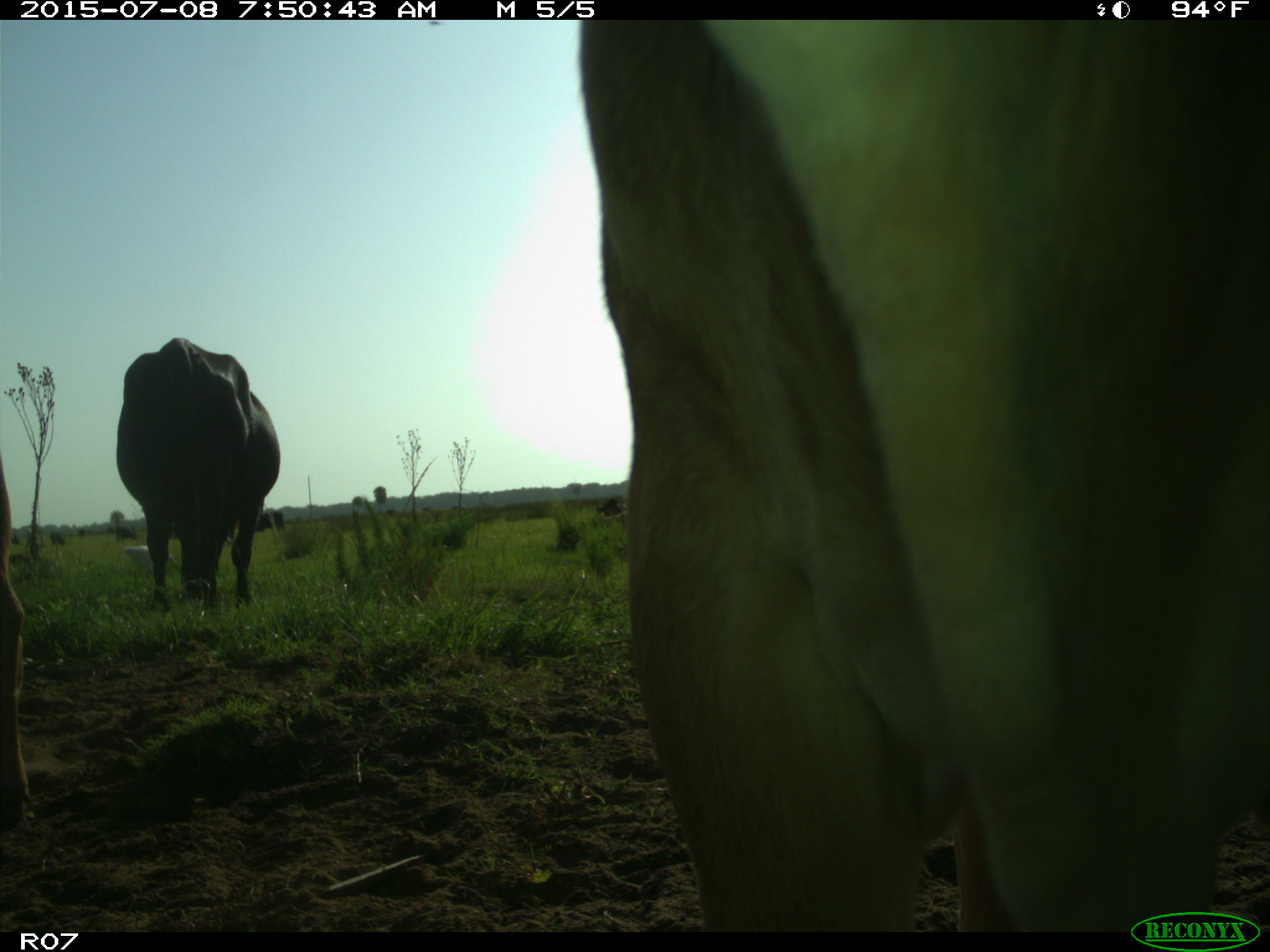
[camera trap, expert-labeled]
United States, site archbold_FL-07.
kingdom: Animalia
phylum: Chordata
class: Mammalia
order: Artiodactyla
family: Bovidae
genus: Bos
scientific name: Bos taurus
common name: domestic cow